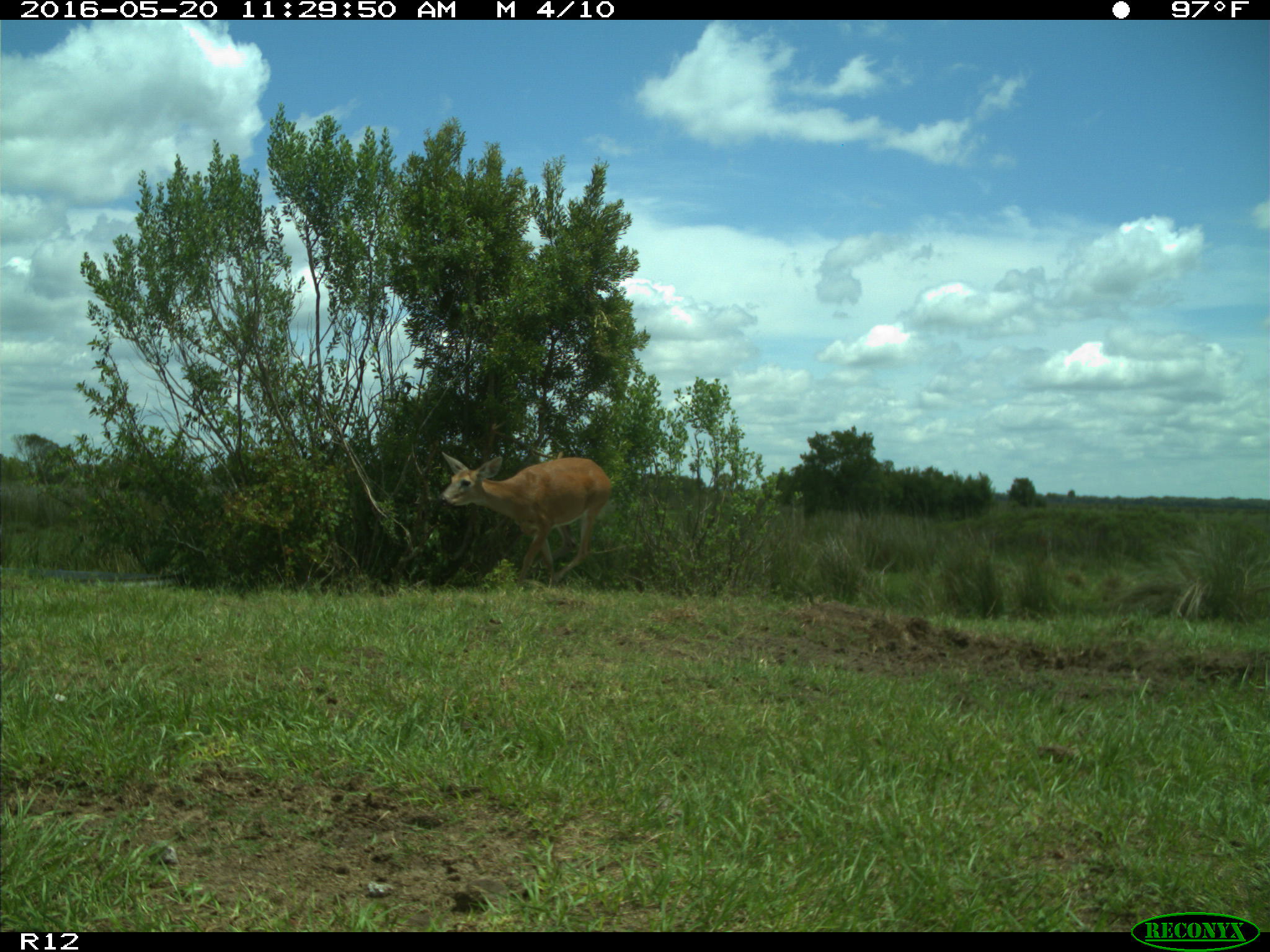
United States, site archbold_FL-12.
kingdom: Animalia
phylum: Chordata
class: Mammalia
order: Artiodactyla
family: Cervidae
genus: Odocoileus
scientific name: Odocoileus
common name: deer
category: unidentified deer